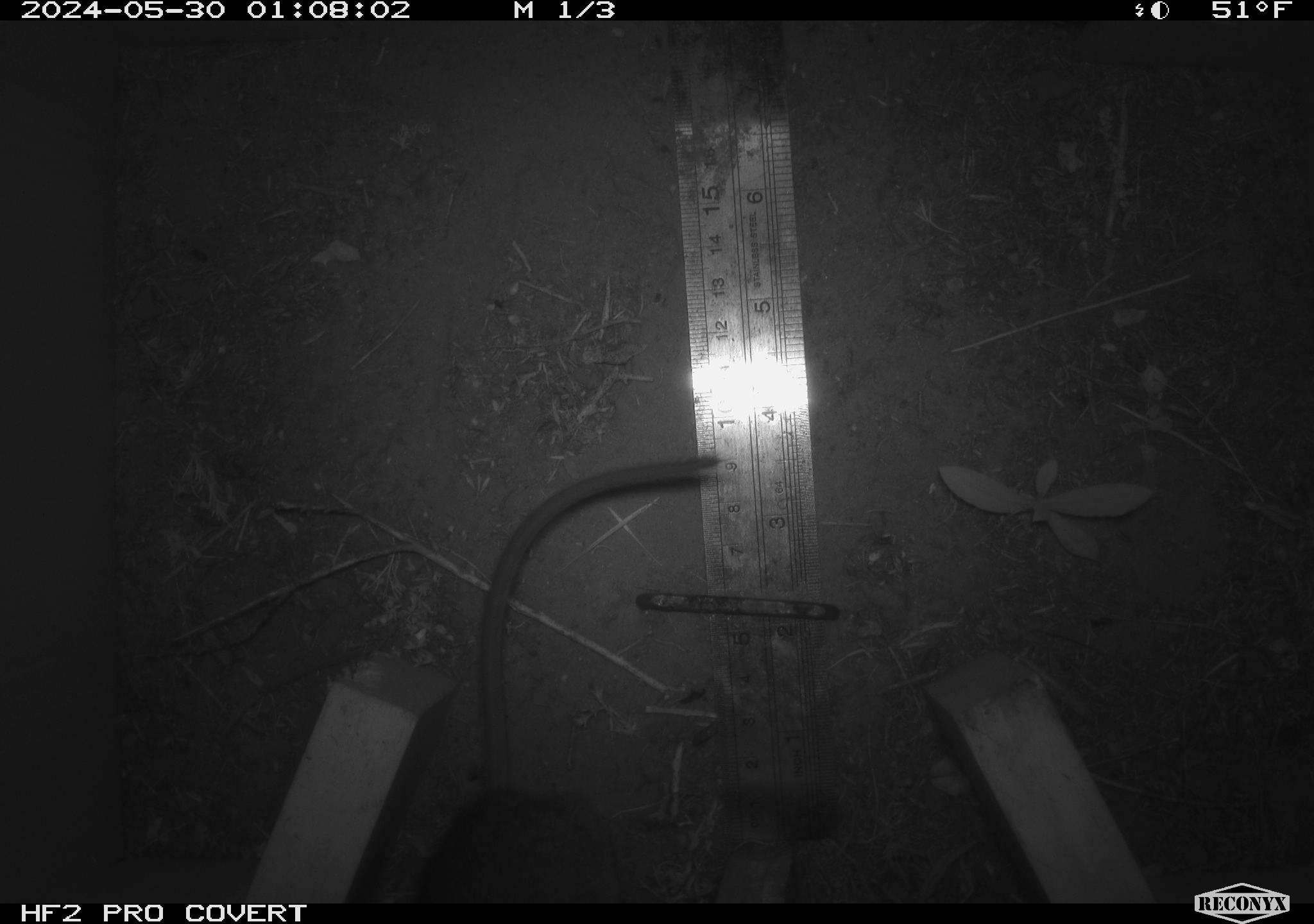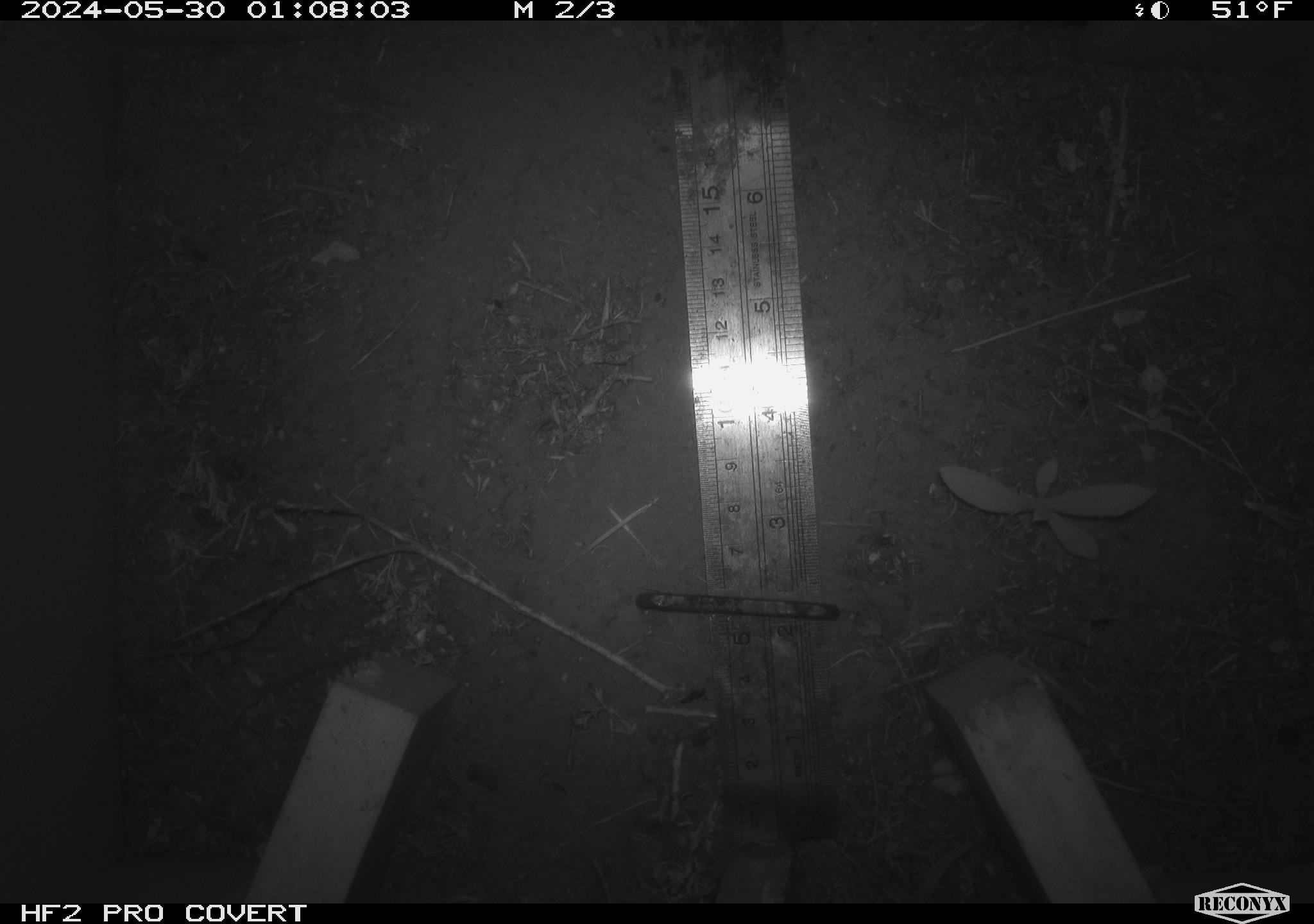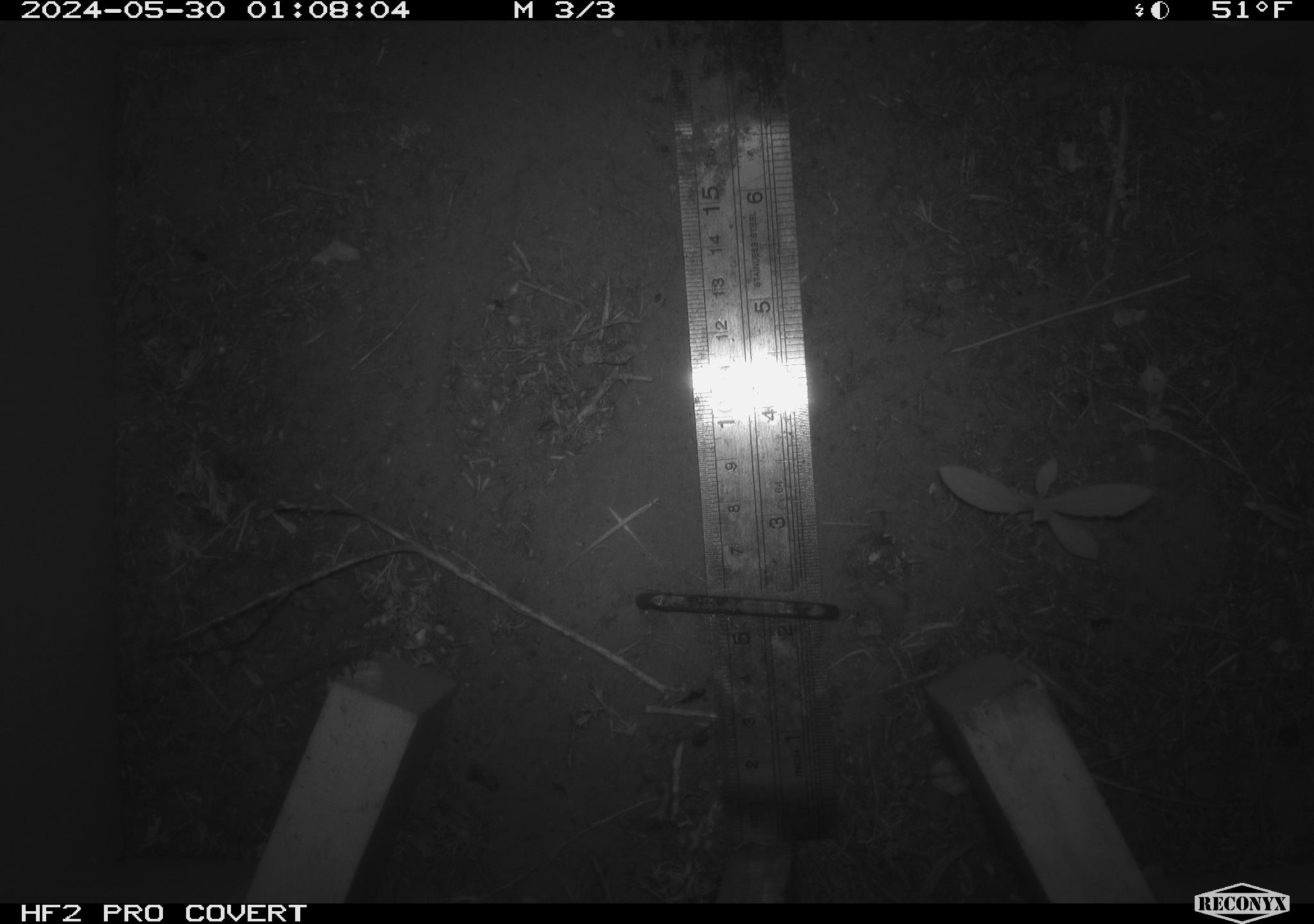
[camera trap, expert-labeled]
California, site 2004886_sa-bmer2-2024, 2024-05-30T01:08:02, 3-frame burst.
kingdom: Animalia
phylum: Chordata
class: Mammalia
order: Rodentia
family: Muridae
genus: Rattus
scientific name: Rattus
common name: rat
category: rattus species